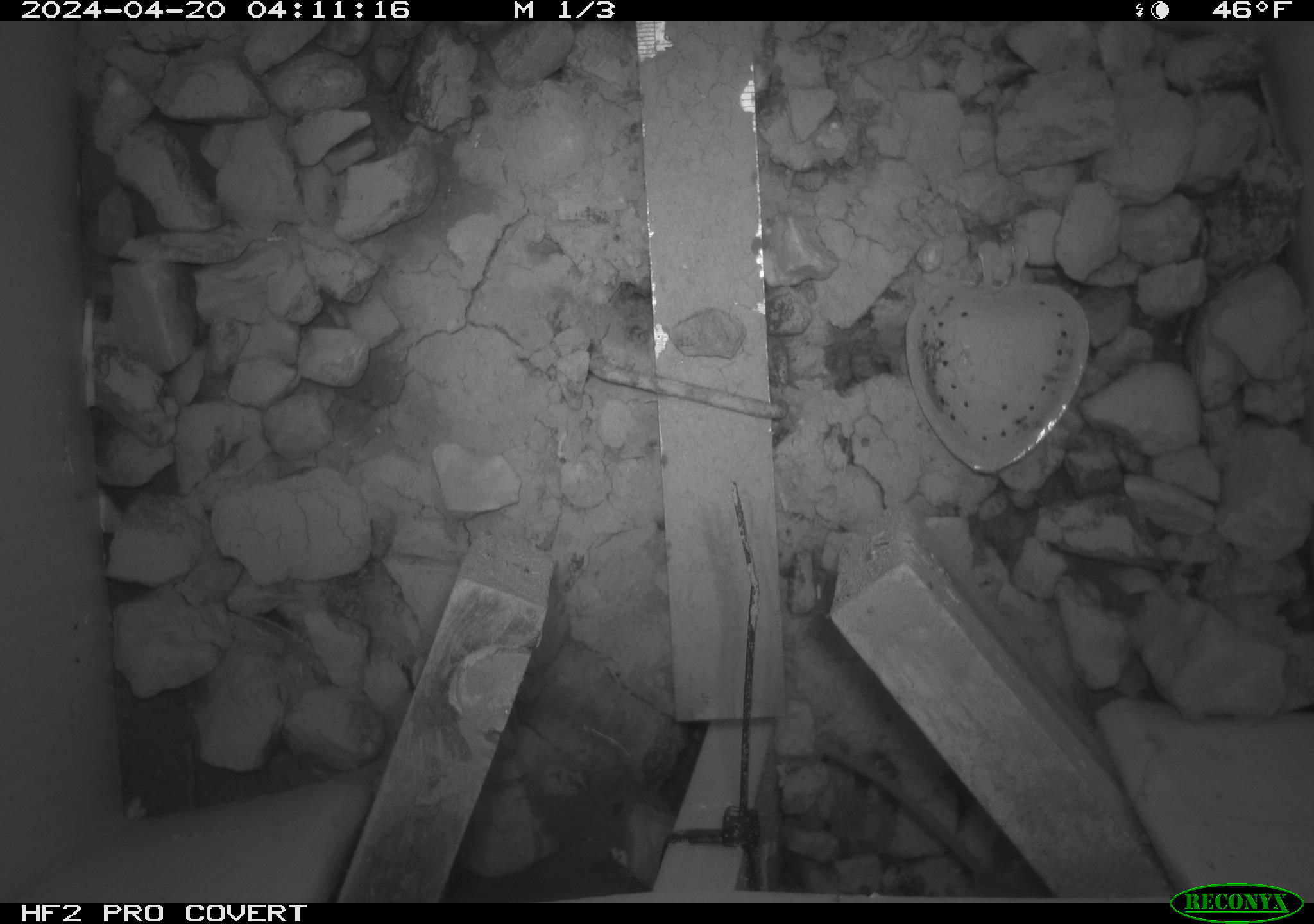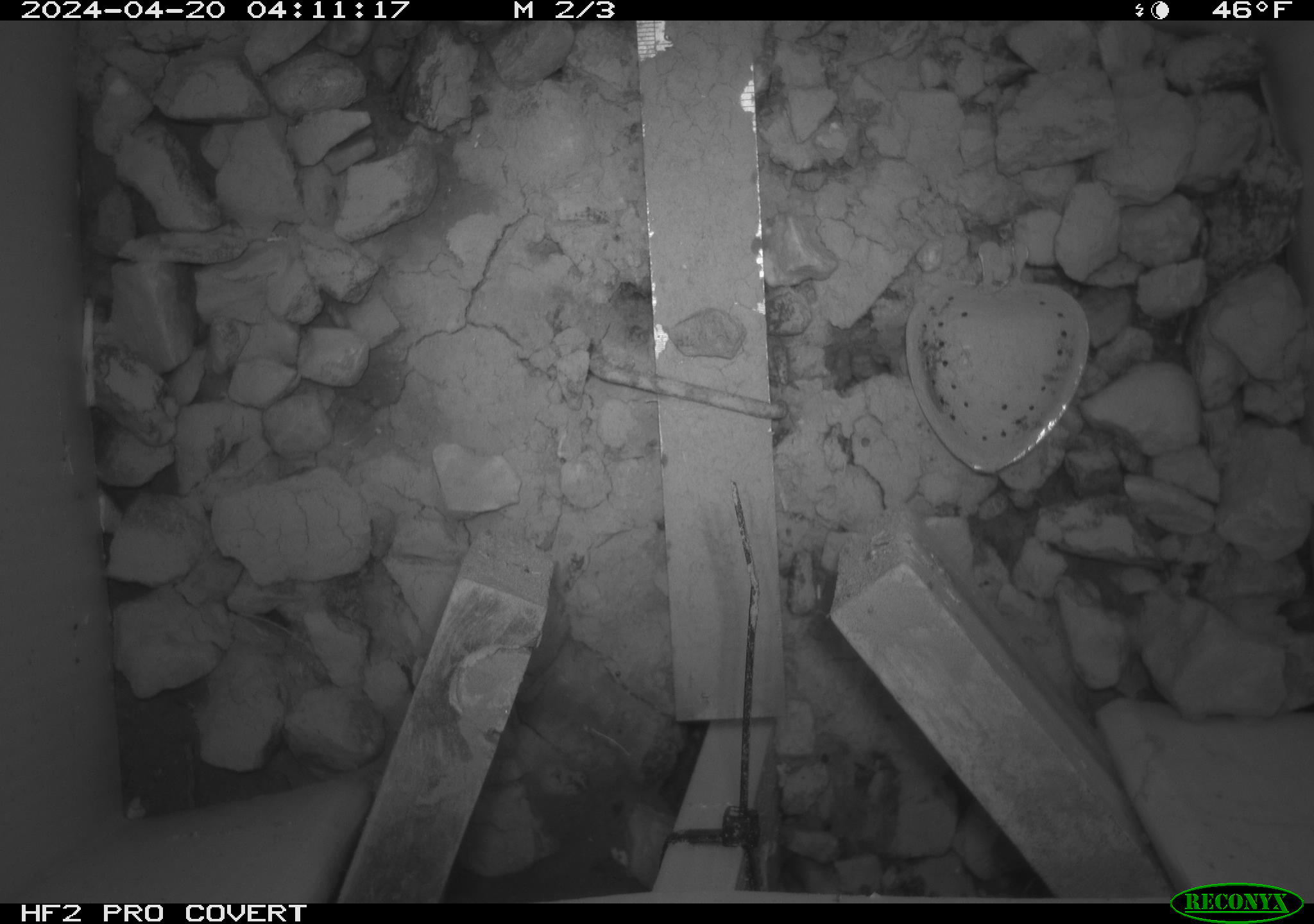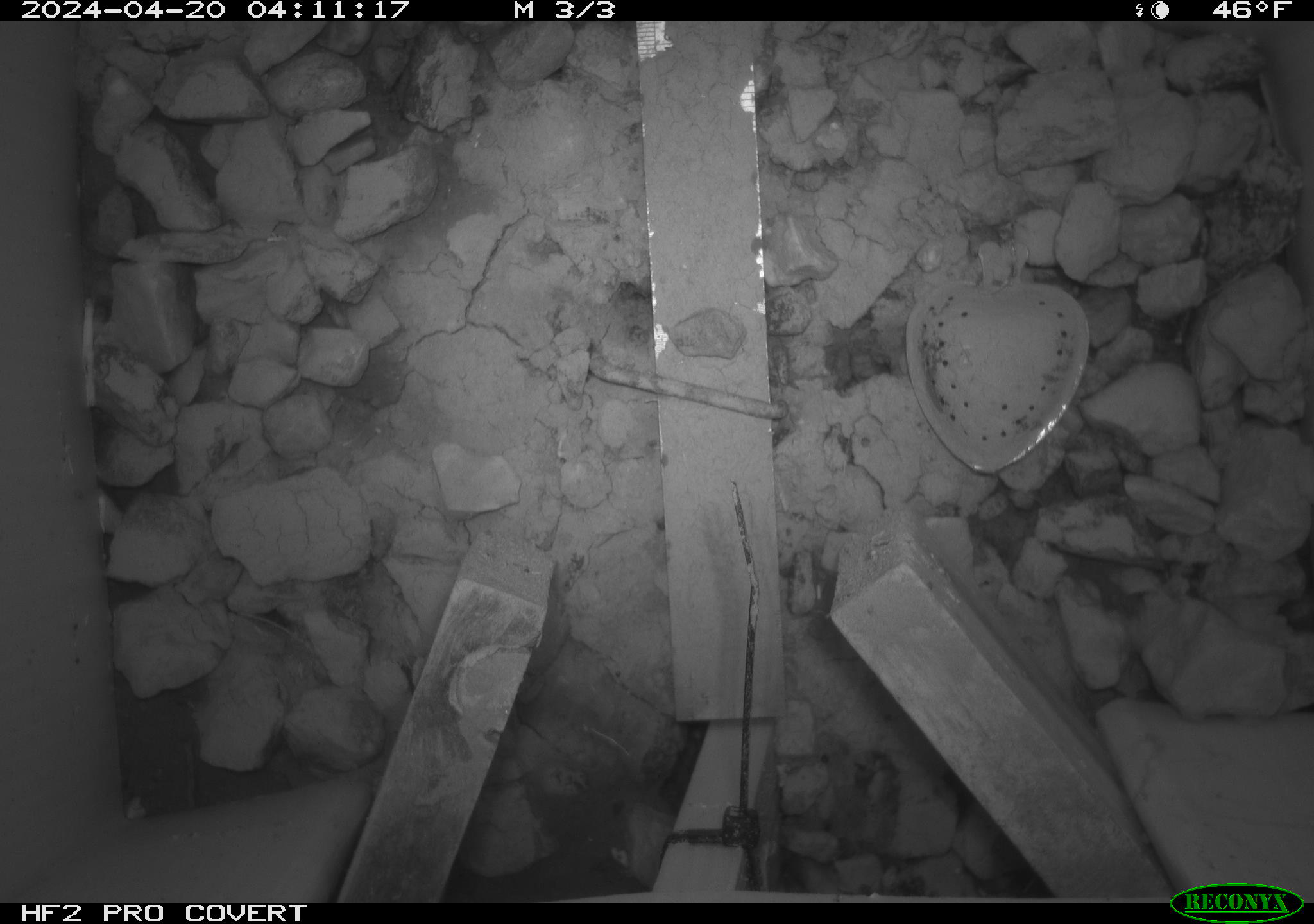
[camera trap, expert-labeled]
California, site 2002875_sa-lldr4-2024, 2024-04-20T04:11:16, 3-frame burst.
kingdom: Animalia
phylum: Chordata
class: Mammalia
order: Rodentia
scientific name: Rodentia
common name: mouse species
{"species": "mouse species (Rodentia)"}